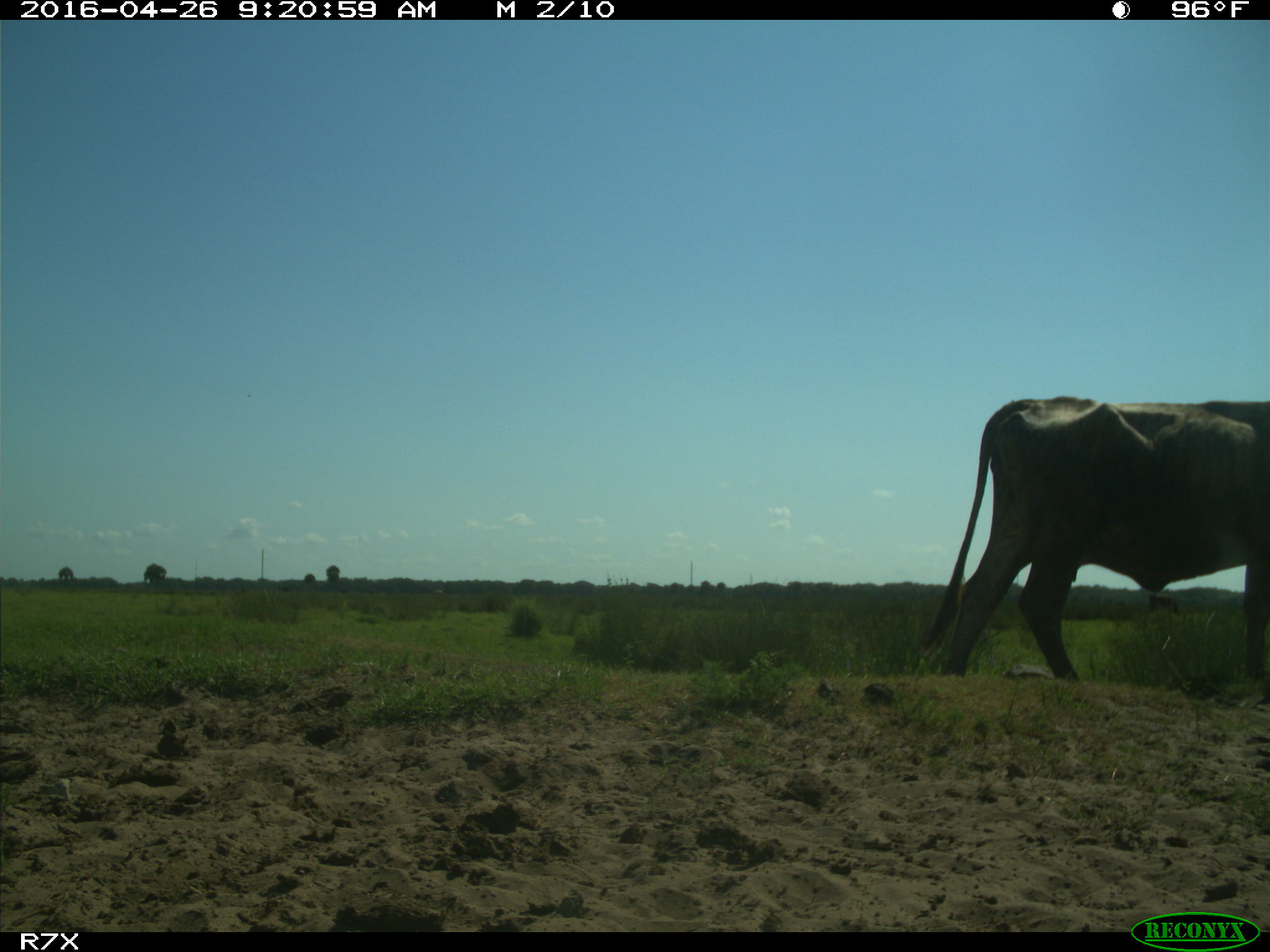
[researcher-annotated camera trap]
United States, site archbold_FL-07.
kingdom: Animalia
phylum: Chordata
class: Mammalia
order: Artiodactyla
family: Bovidae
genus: Bos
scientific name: Bos taurus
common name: domestic cow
Bos taurus (domestic cow).